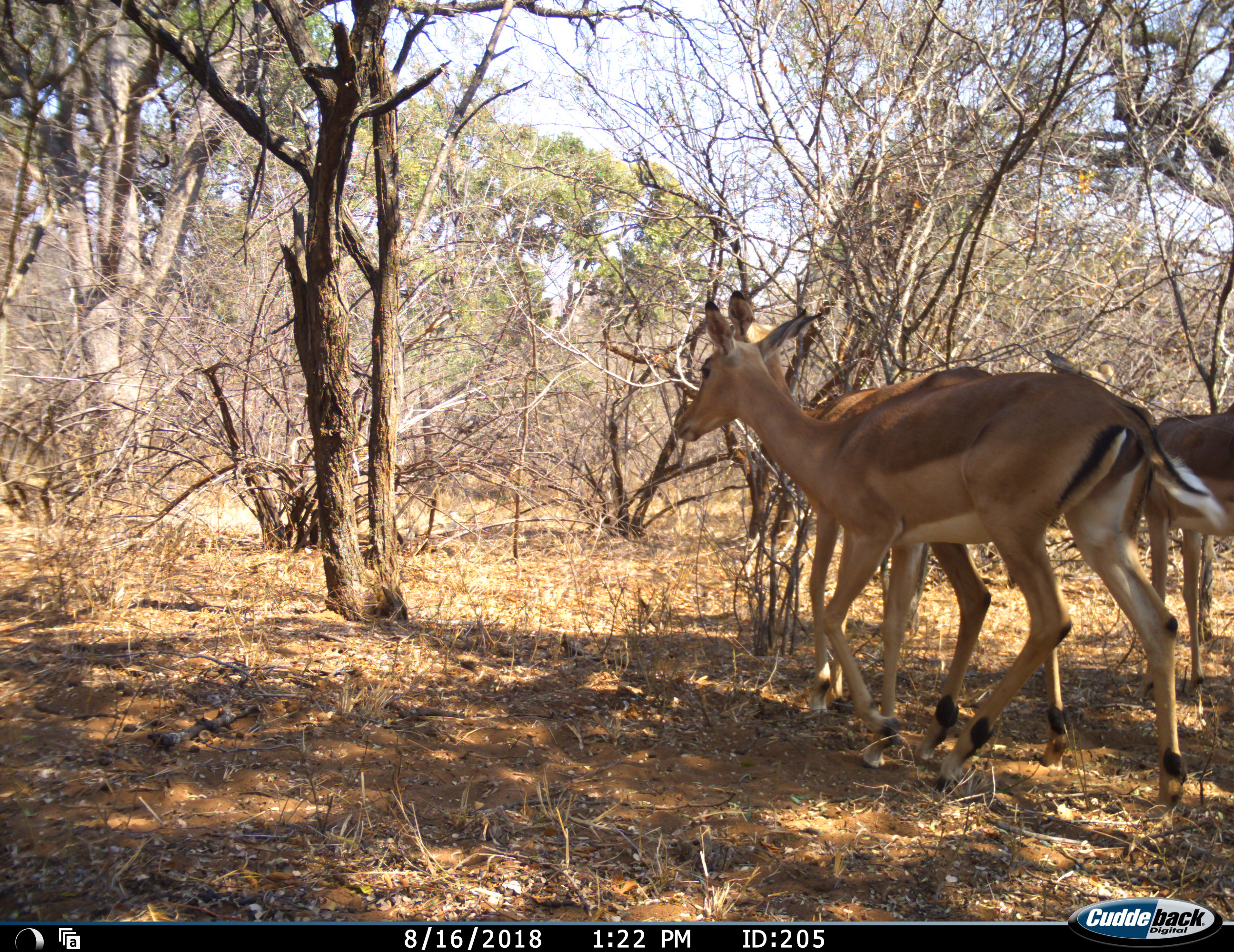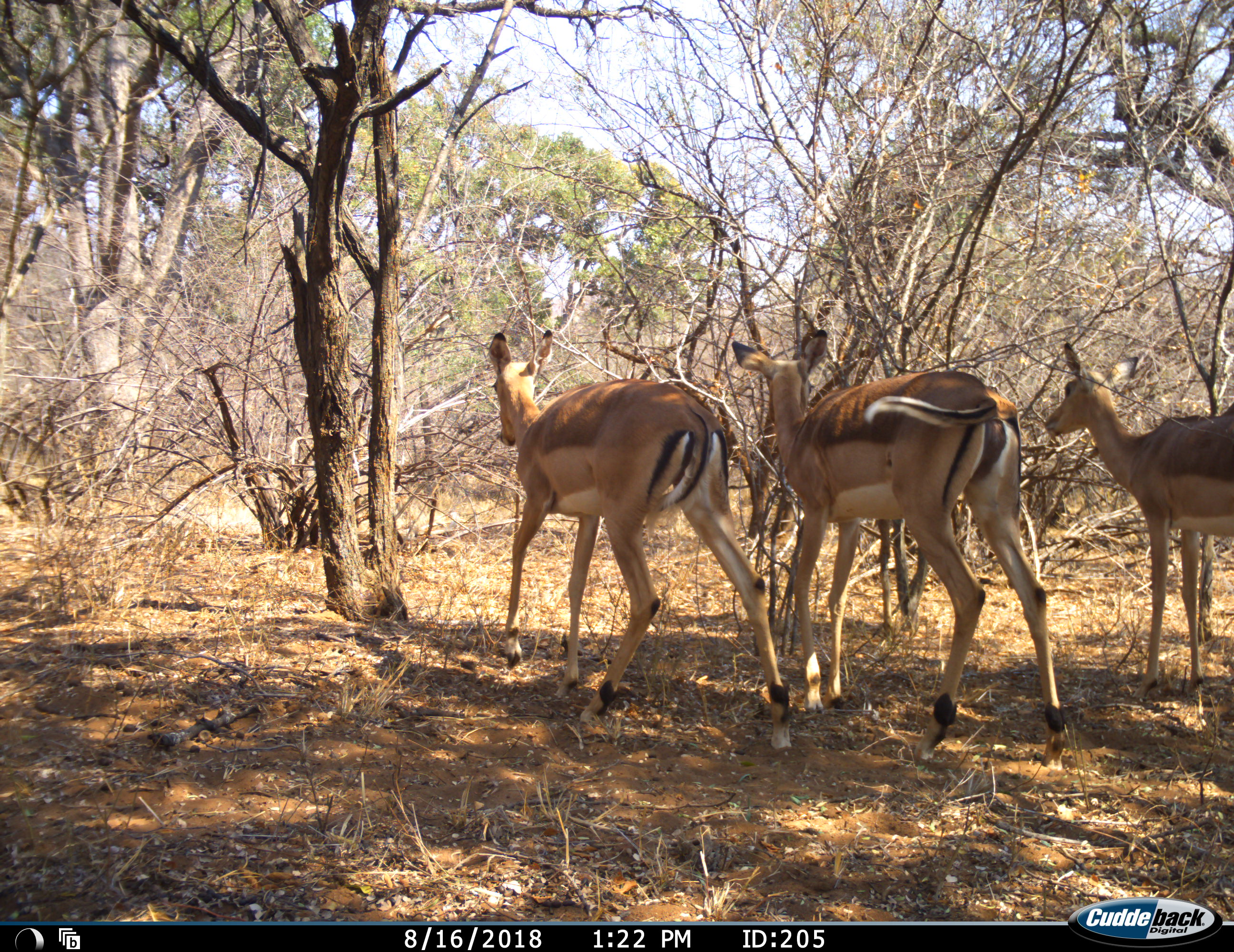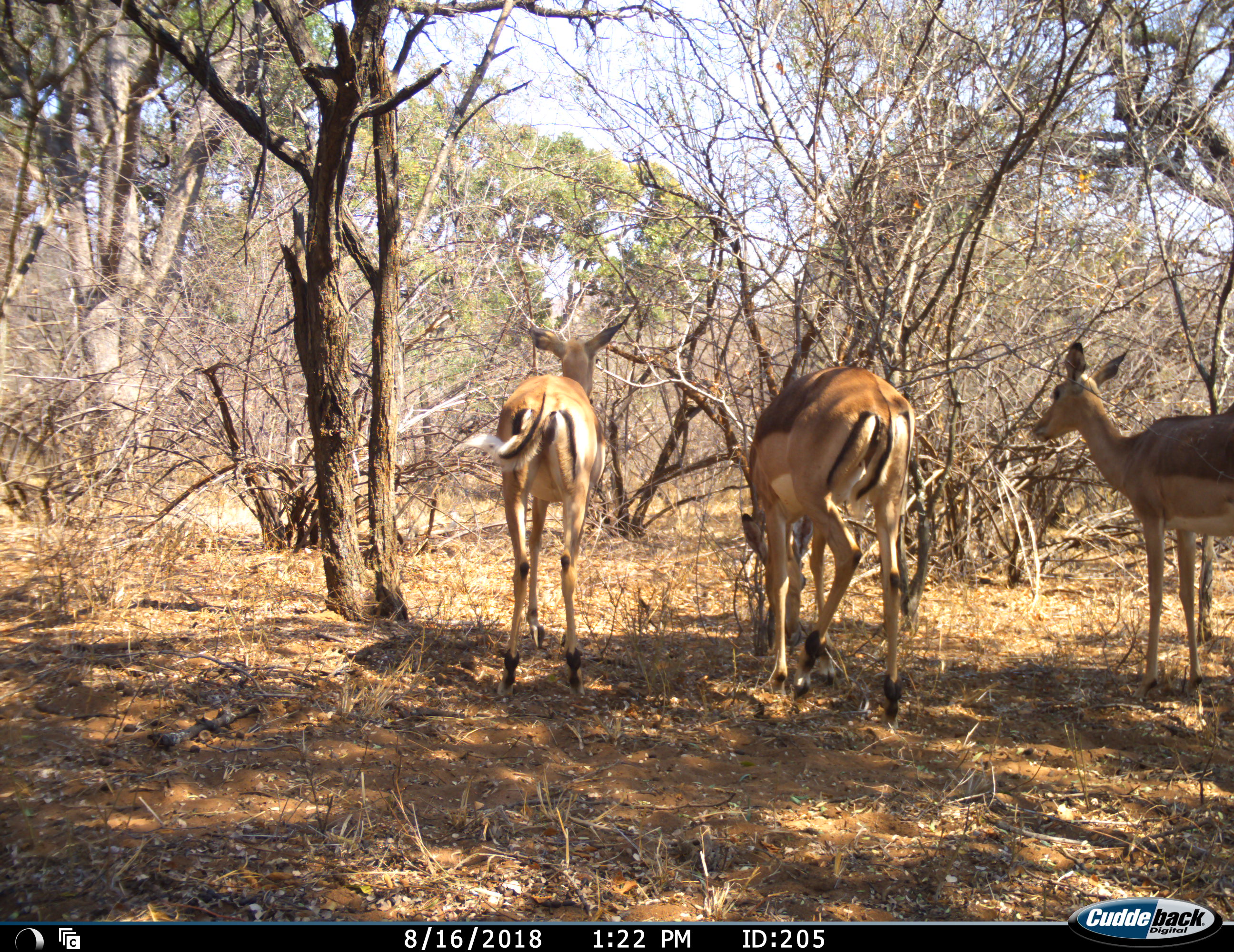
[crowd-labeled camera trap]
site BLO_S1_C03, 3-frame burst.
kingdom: Animalia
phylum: Chordata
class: Mammalia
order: Artiodactyla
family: Bovidae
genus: Aepyceros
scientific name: Aepyceros melampus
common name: impala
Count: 3.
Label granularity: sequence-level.